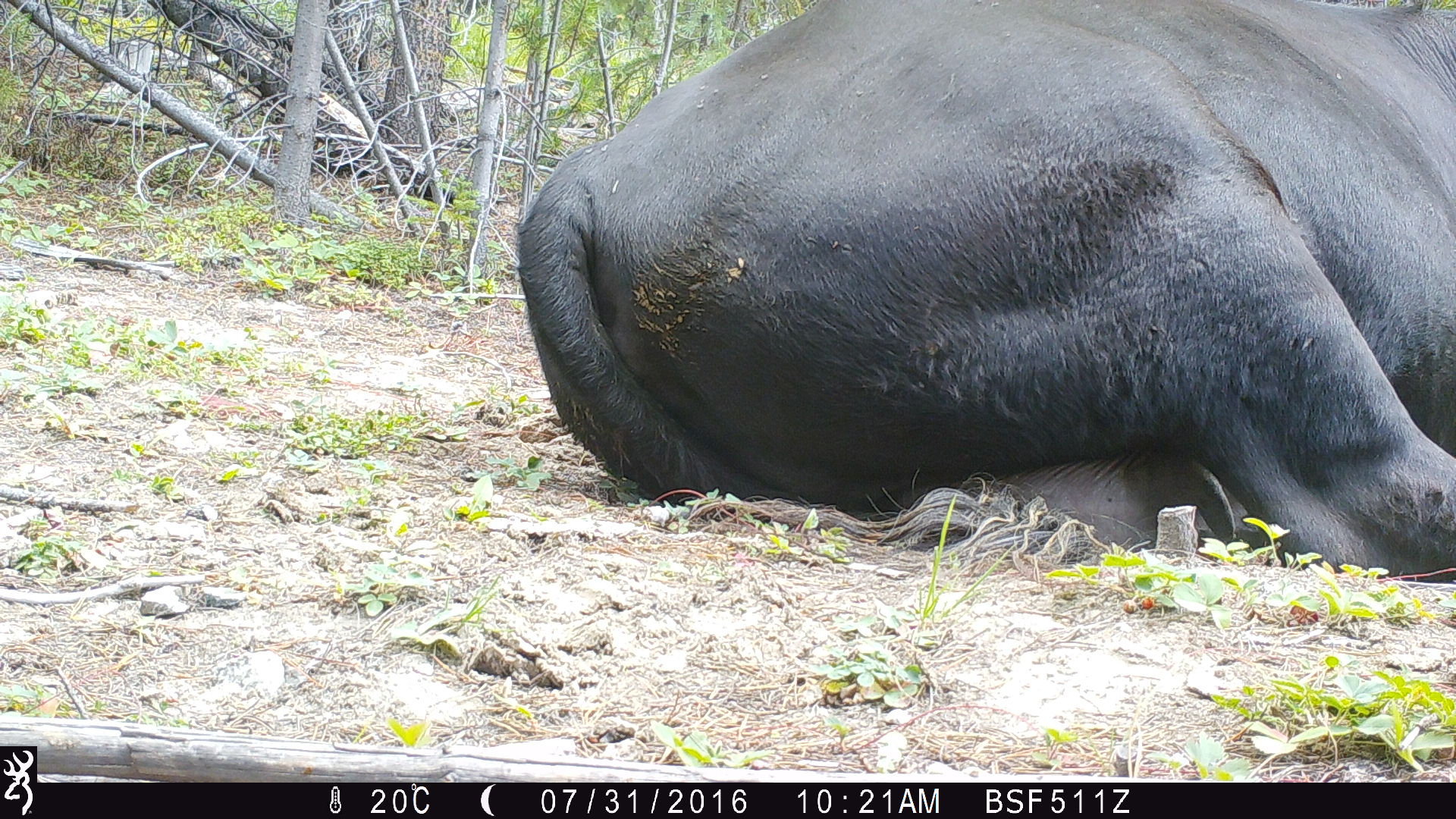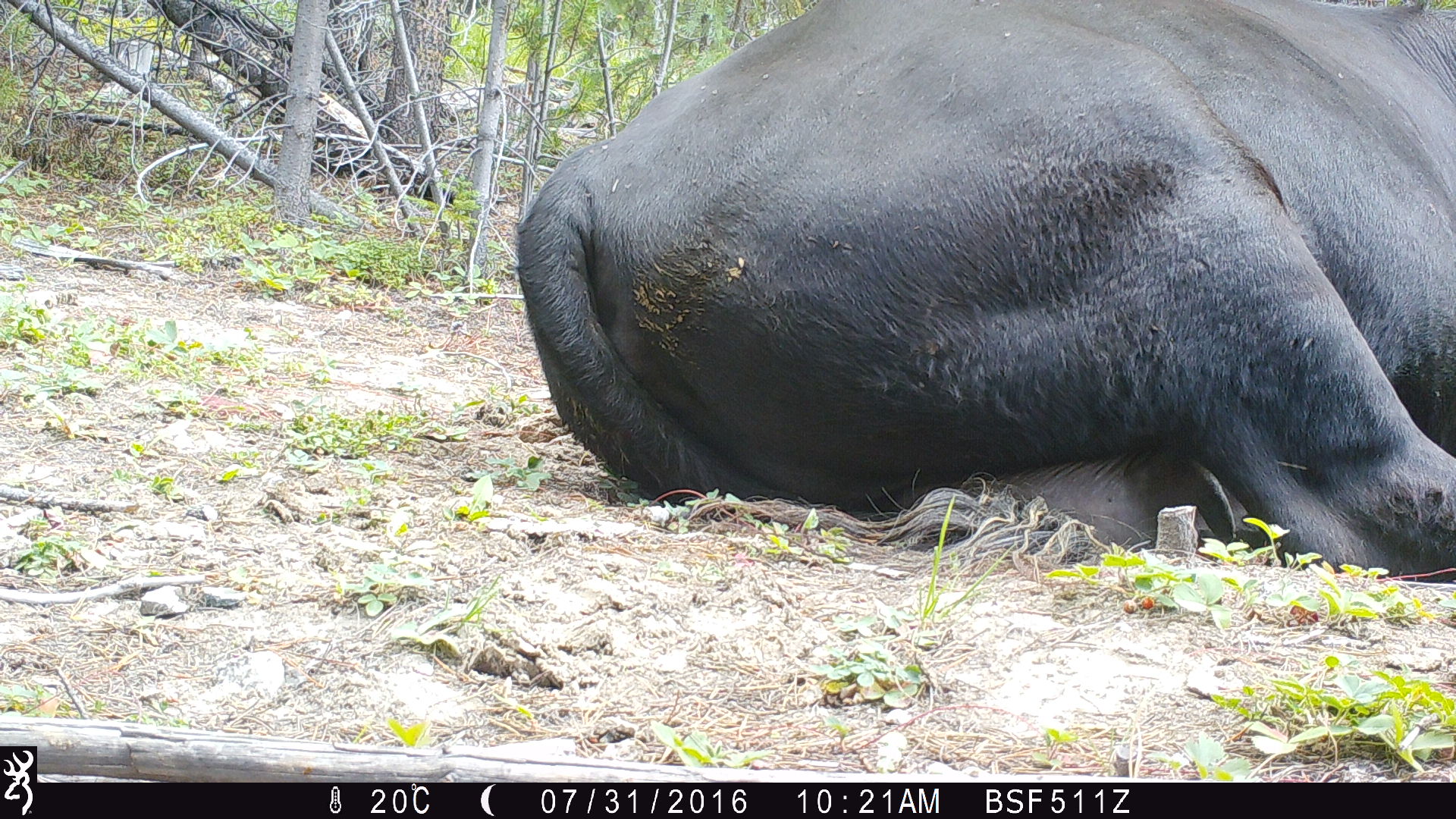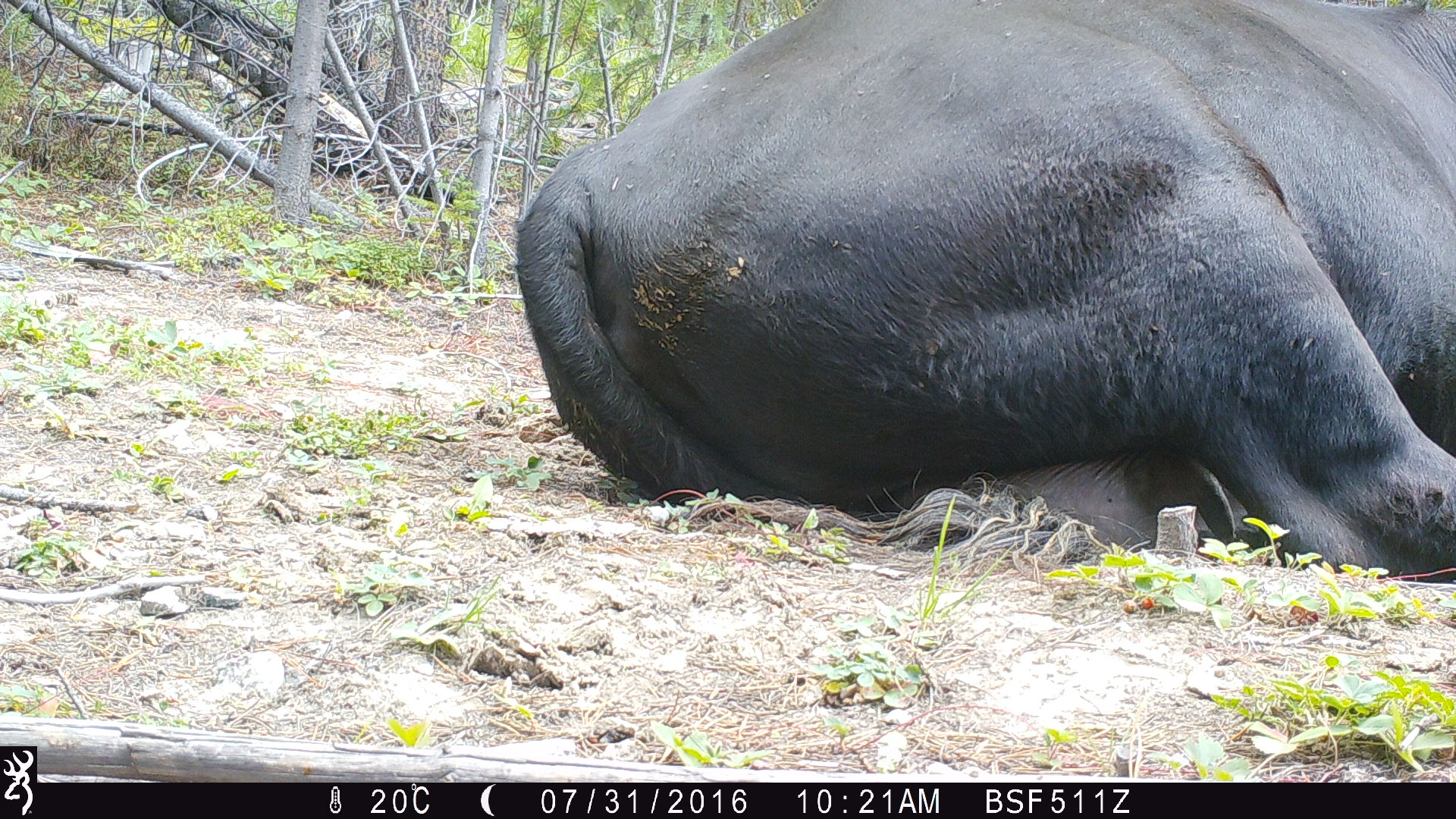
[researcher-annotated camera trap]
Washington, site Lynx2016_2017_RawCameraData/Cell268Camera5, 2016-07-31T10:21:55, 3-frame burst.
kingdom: Animalia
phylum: Chordata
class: Mammalia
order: Artiodactyla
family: Bovidae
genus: Bos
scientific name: Bos taurus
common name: domestic cattle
Domestic cattle (Bos taurus). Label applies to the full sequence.